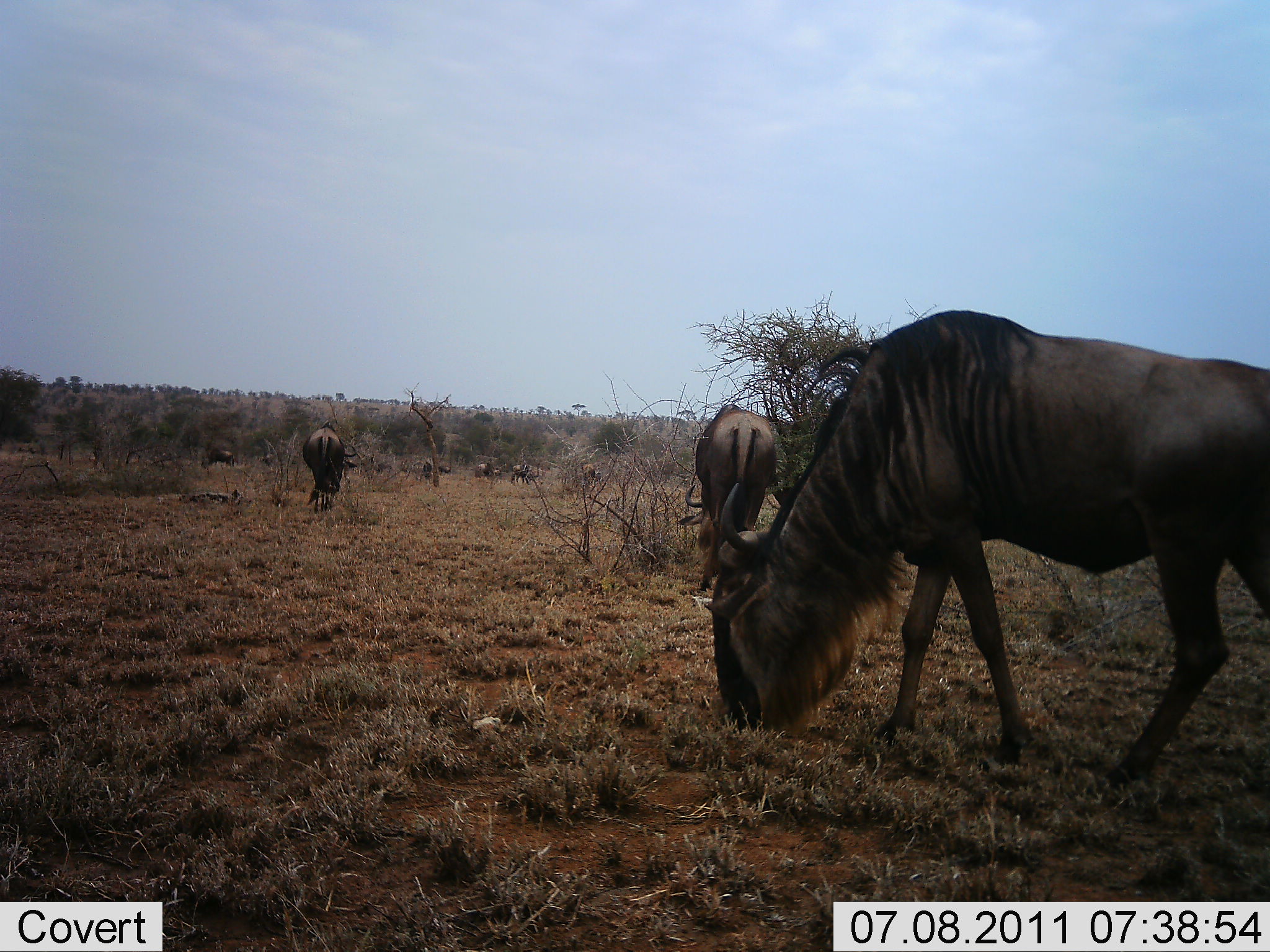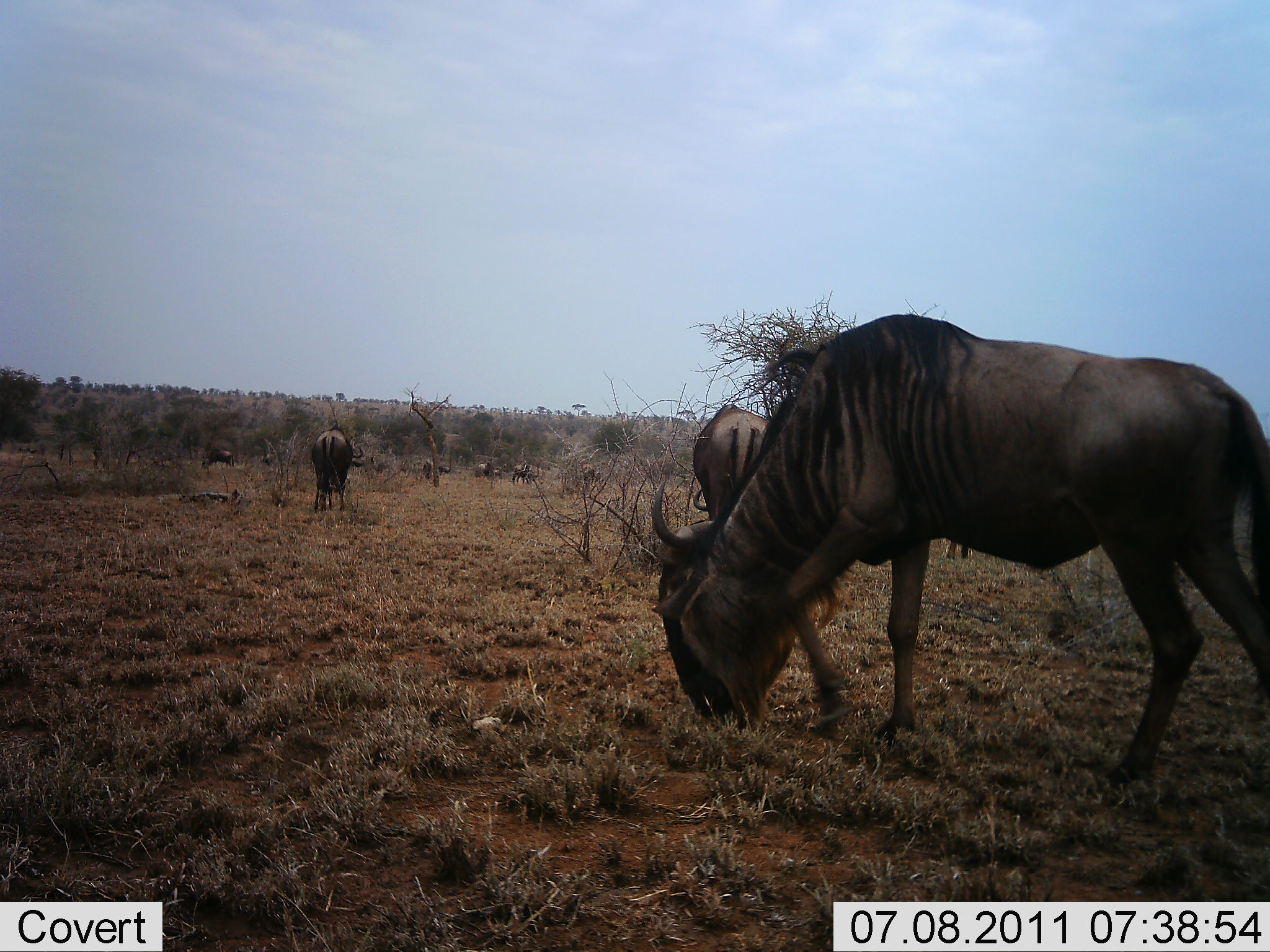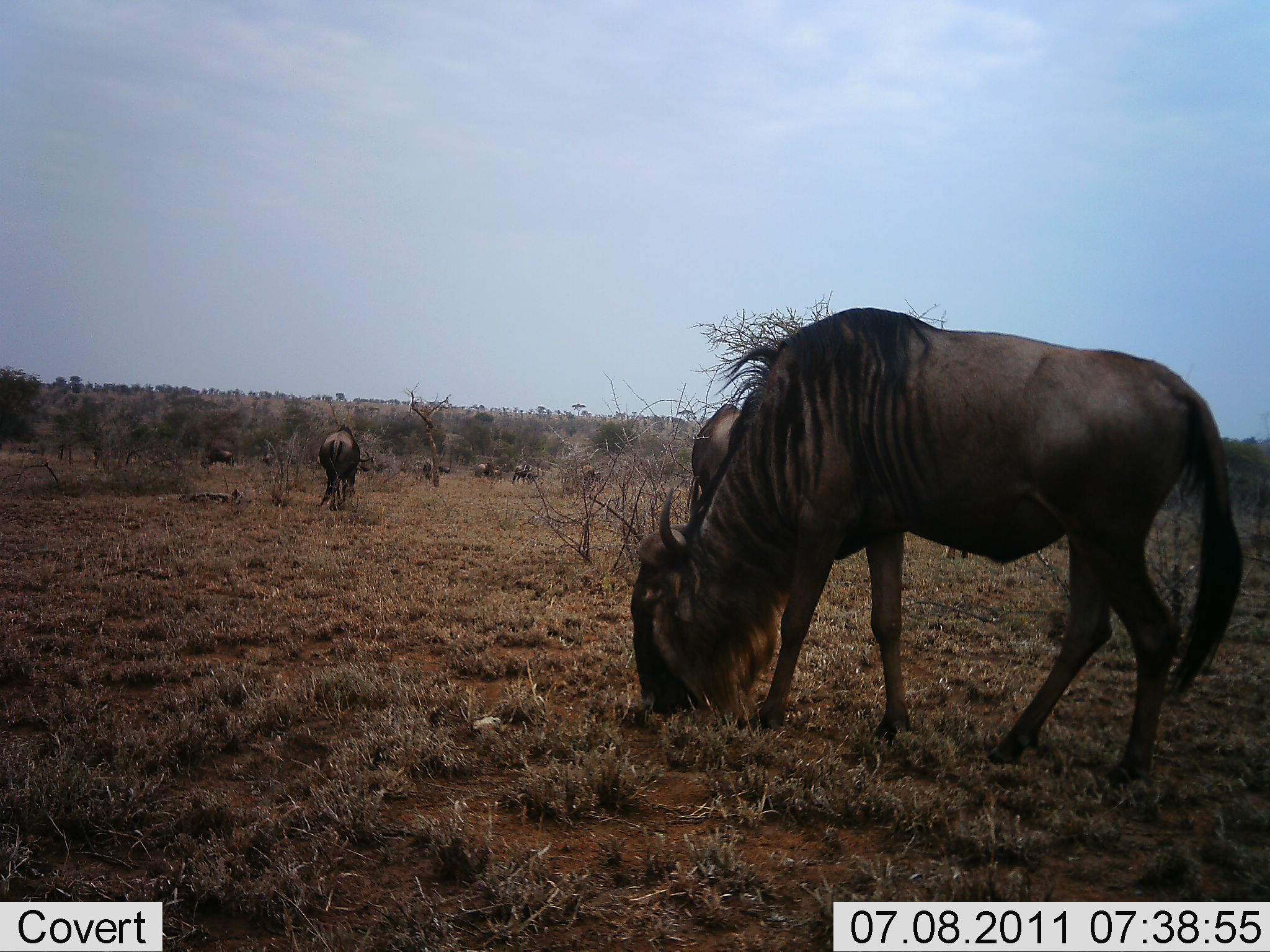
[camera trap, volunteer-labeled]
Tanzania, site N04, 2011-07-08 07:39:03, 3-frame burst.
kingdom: Animalia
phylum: Chordata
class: Mammalia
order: Artiodactyla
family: Bovidae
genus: Connochaetes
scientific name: Connochaetes taurinus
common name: blue wildebeest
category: wildebeest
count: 11-50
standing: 38%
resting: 0%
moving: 31%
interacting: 0%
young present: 0%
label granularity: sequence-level